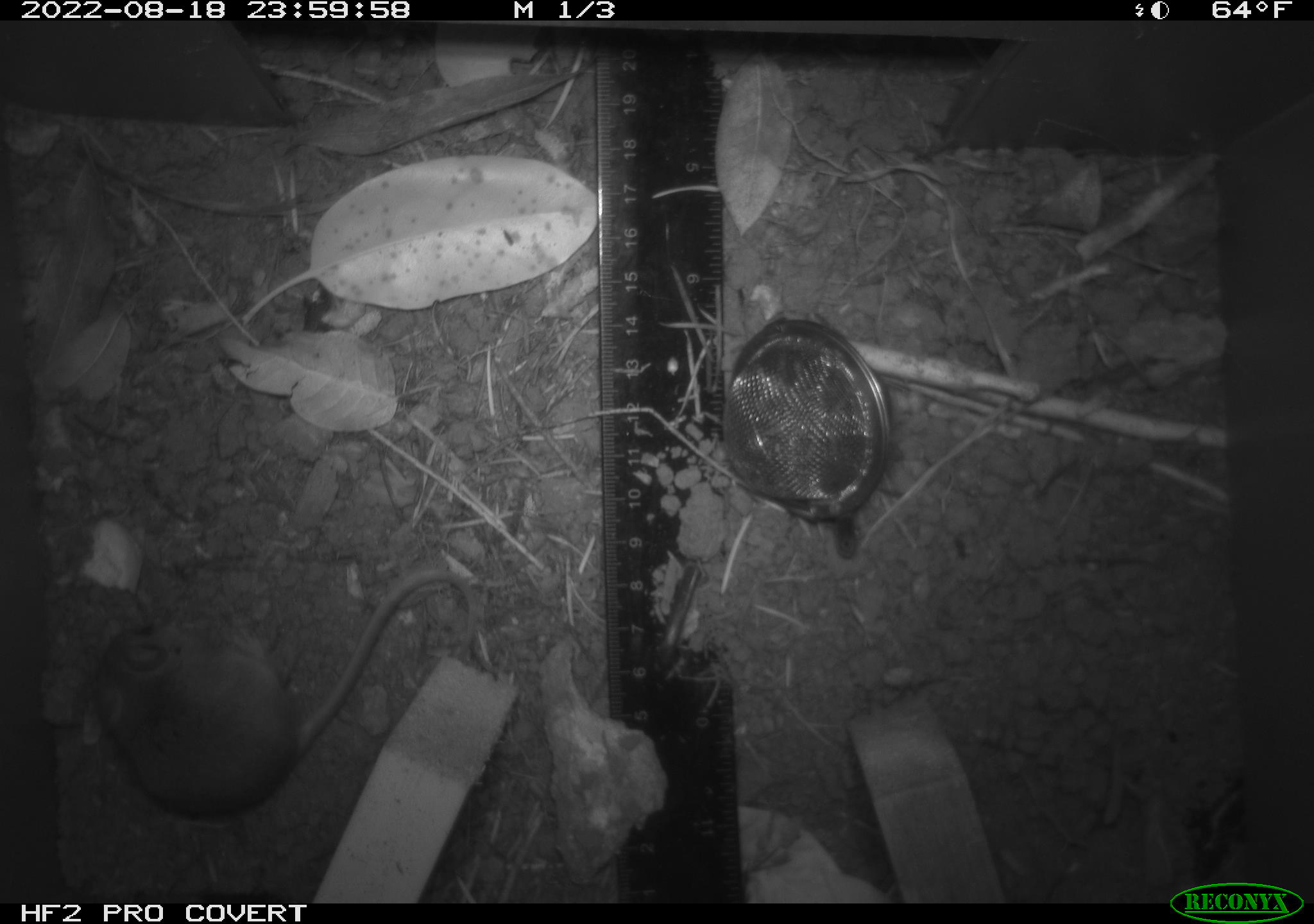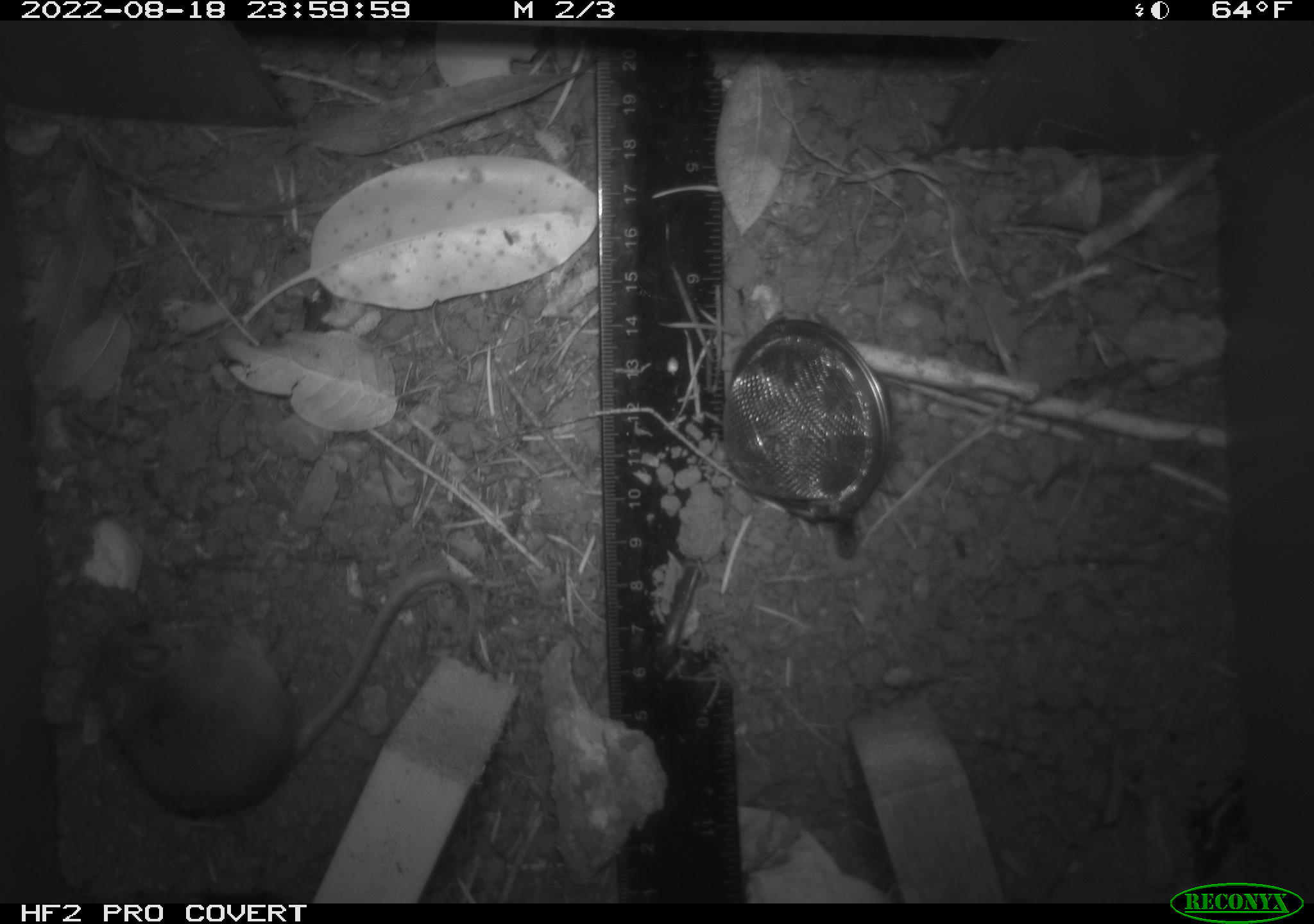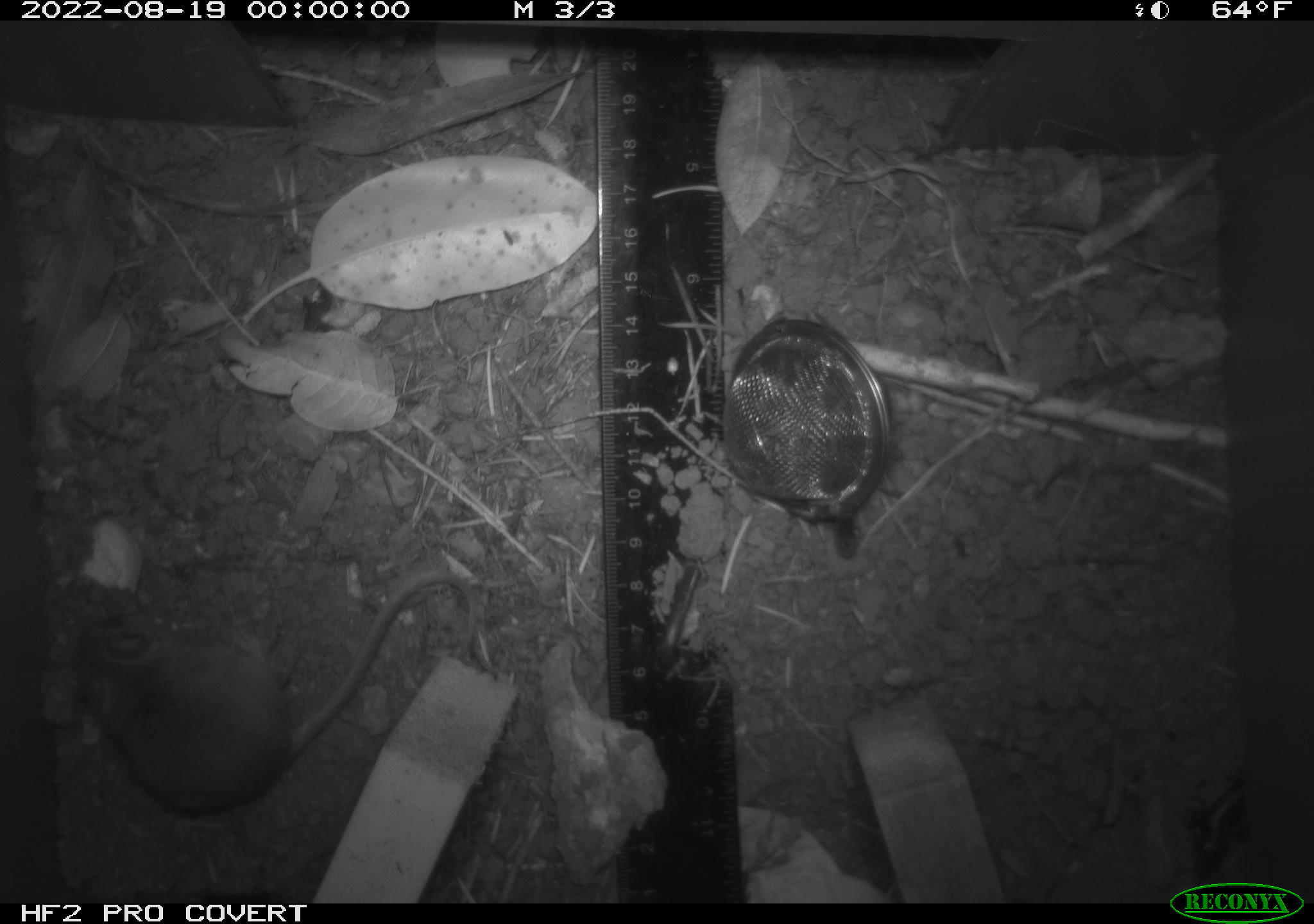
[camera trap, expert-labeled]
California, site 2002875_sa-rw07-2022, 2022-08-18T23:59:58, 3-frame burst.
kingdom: Animalia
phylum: Chordata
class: Mammalia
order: Rodentia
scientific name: Rodentia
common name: mouse species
Mouse species (Rodentia).